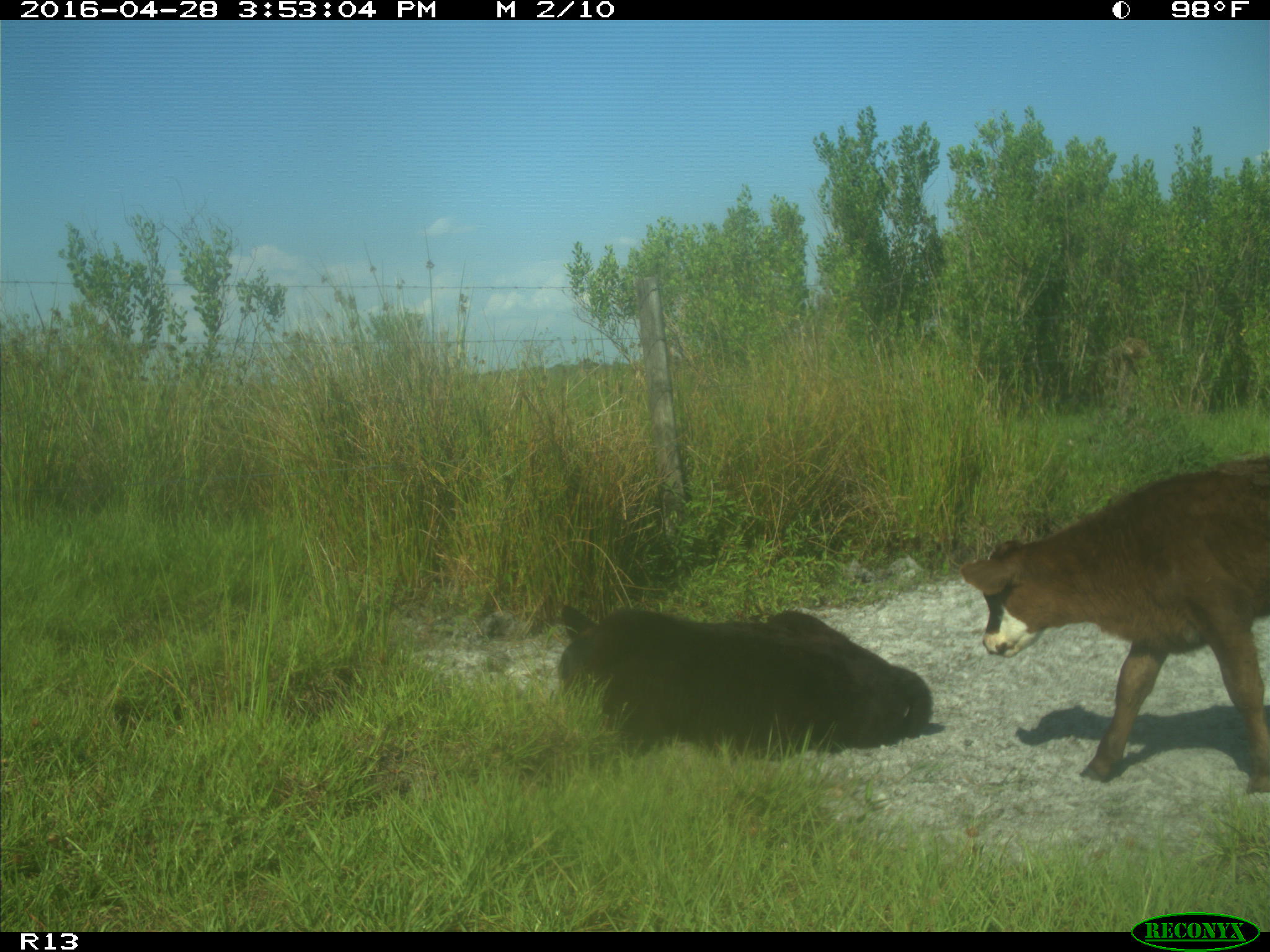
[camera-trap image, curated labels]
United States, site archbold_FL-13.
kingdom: Animalia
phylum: Chordata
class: Mammalia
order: Artiodactyla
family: Bovidae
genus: Bos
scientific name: Bos taurus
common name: domestic cow